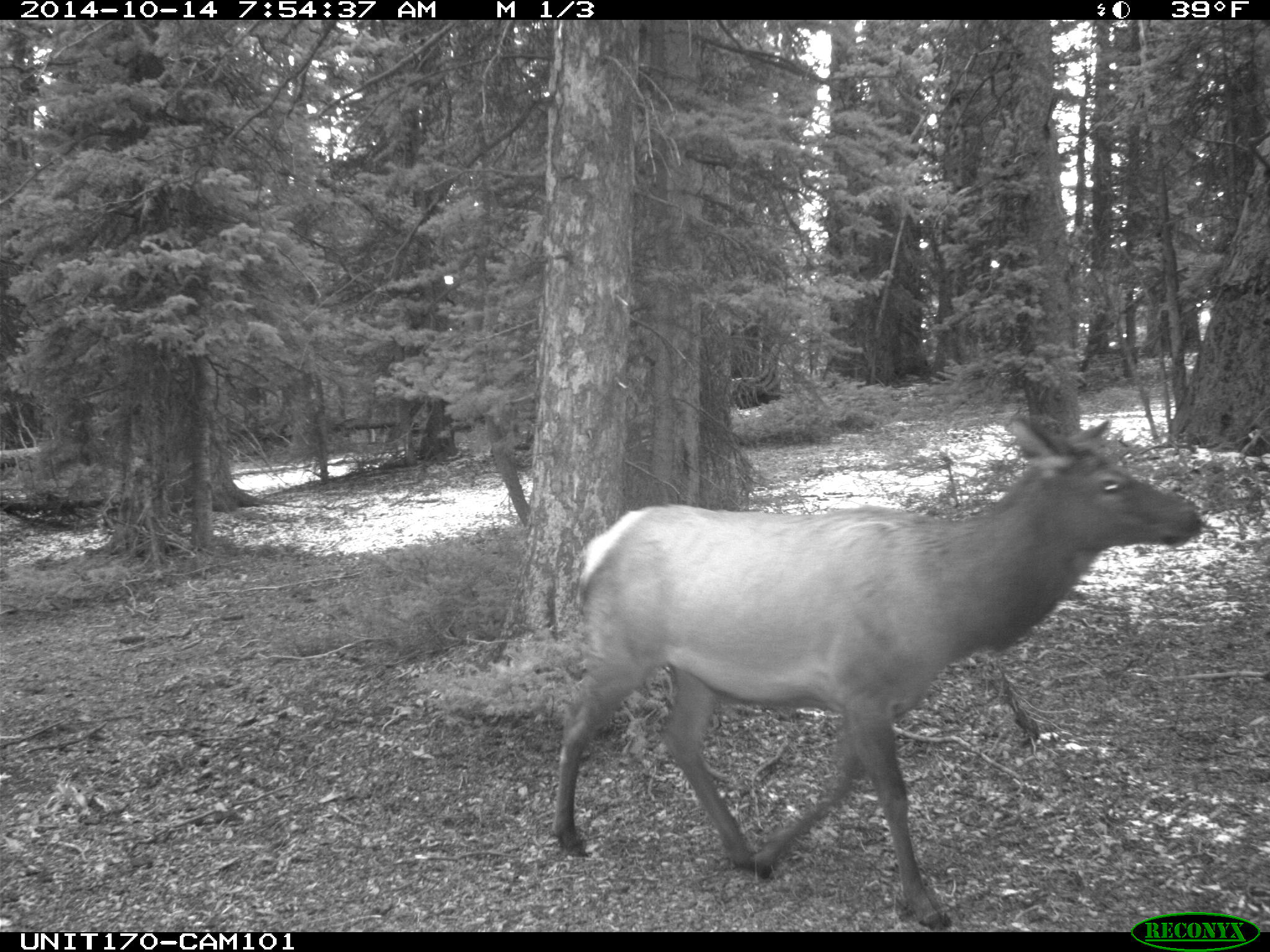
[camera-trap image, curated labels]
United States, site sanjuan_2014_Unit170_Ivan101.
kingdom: Animalia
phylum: Chordata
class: Mammalia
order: Artiodactyla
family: Cervidae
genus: Cervus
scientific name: Cervus elaphus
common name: red deer